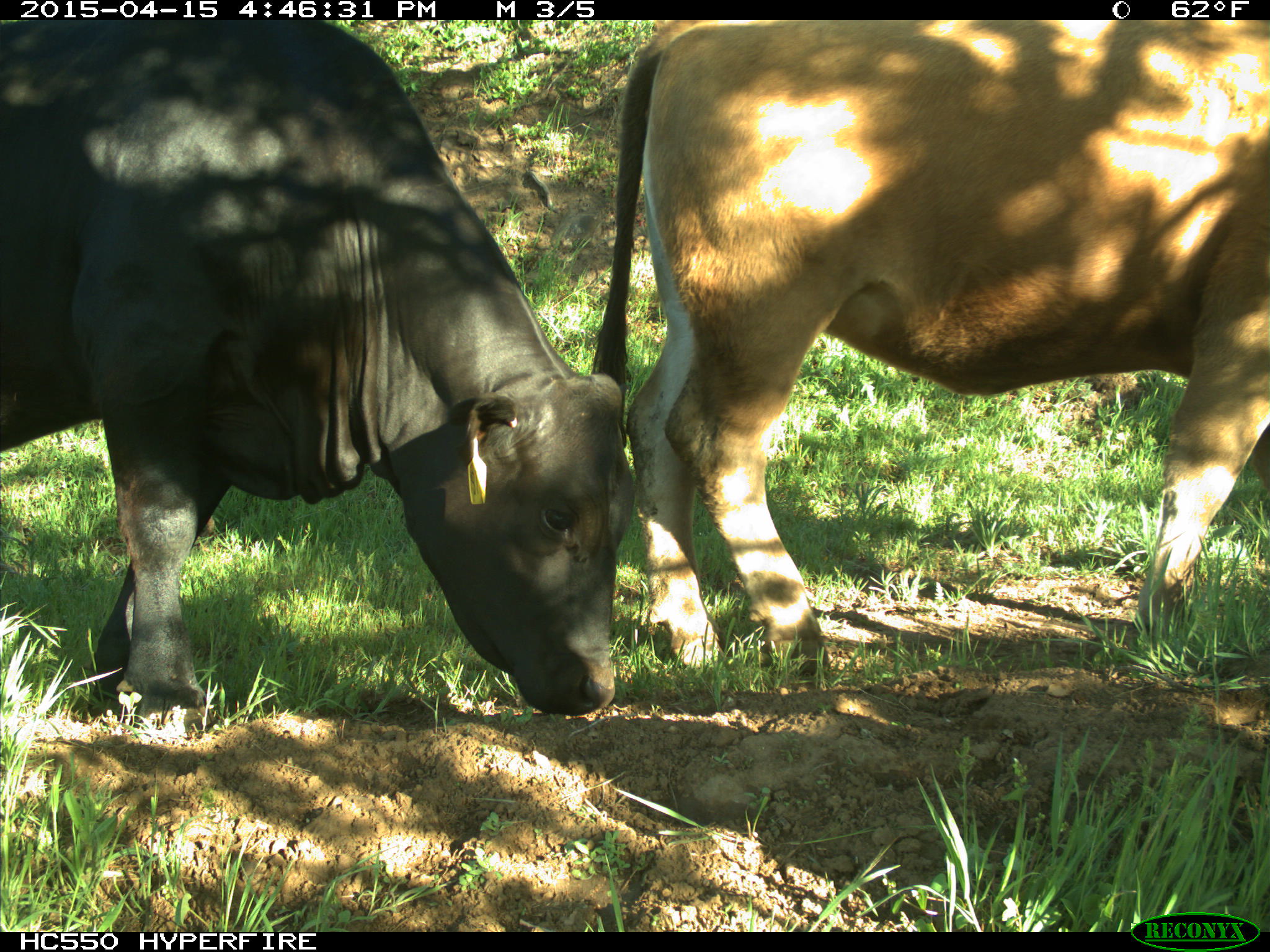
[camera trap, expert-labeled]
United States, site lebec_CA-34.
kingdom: Animalia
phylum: Chordata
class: Mammalia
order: Artiodactyla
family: Bovidae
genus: Bos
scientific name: Bos taurus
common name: domestic cow